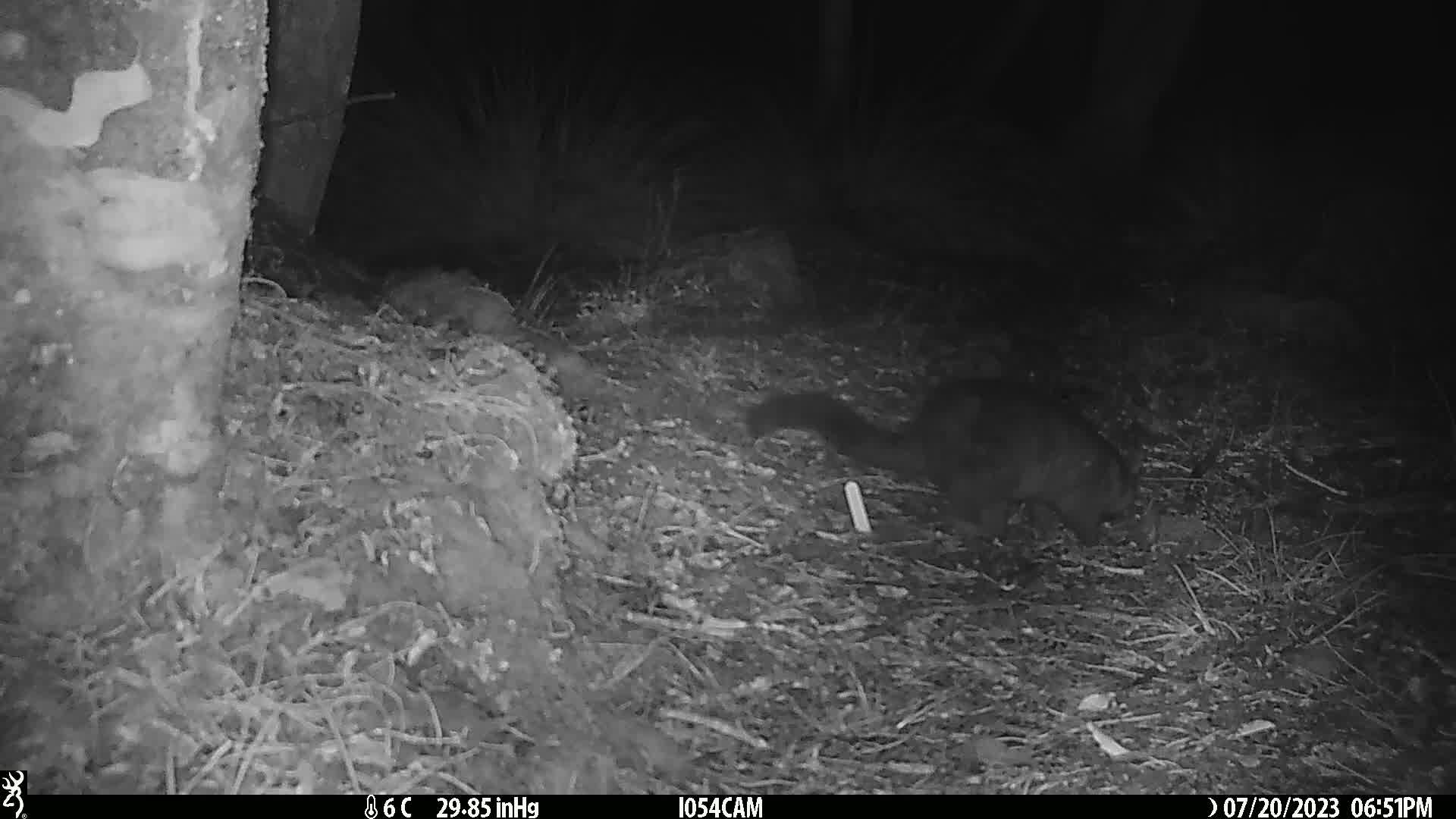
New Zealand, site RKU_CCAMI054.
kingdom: Animalia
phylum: Chordata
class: Mammalia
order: Diprotodontia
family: Phalangeridae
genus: Trichosurus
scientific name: Trichosurus vulpecula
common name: common brushtail possum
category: possum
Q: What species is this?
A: Possum (common brushtail possum) (Trichosurus vulpecula).